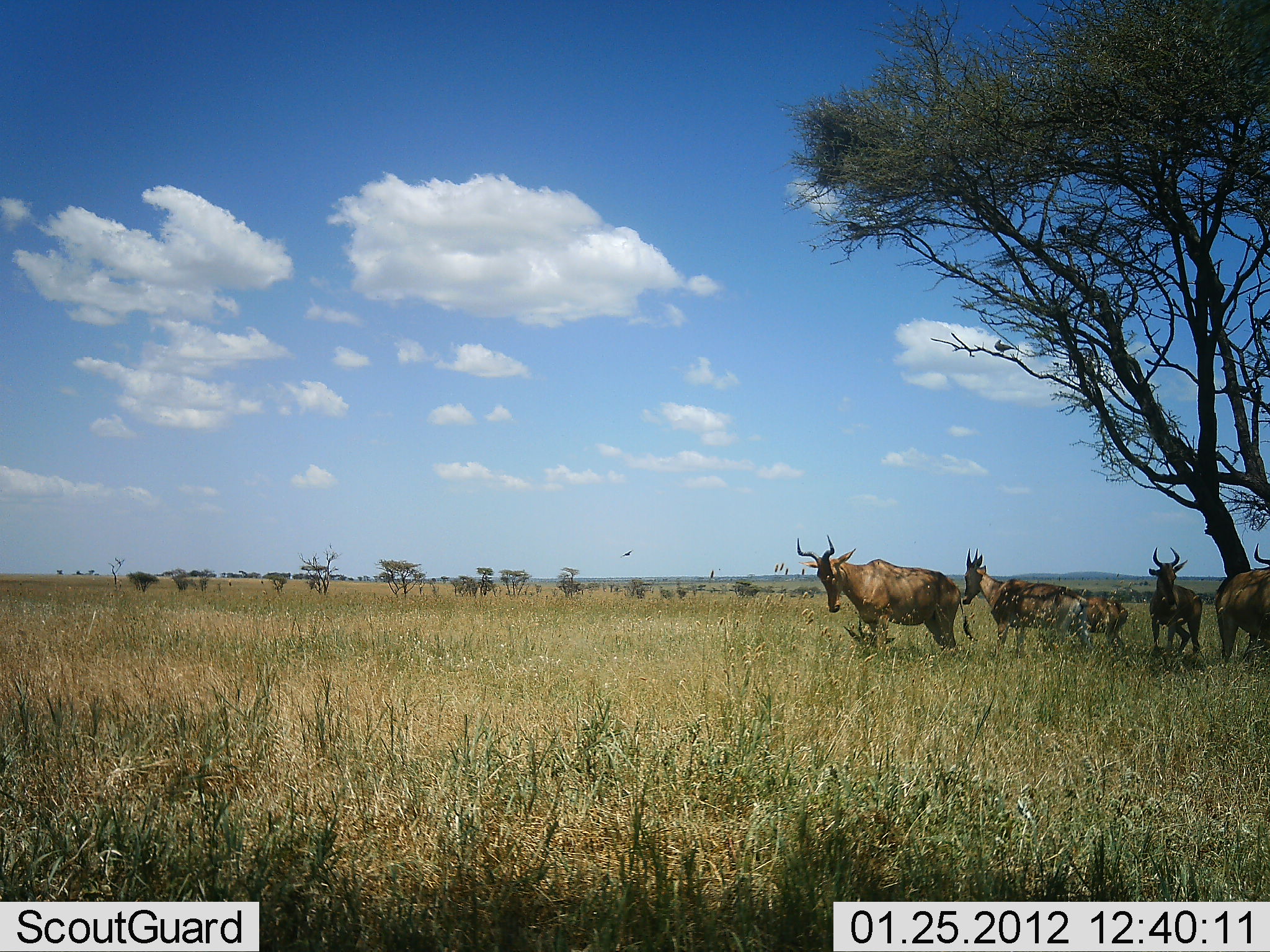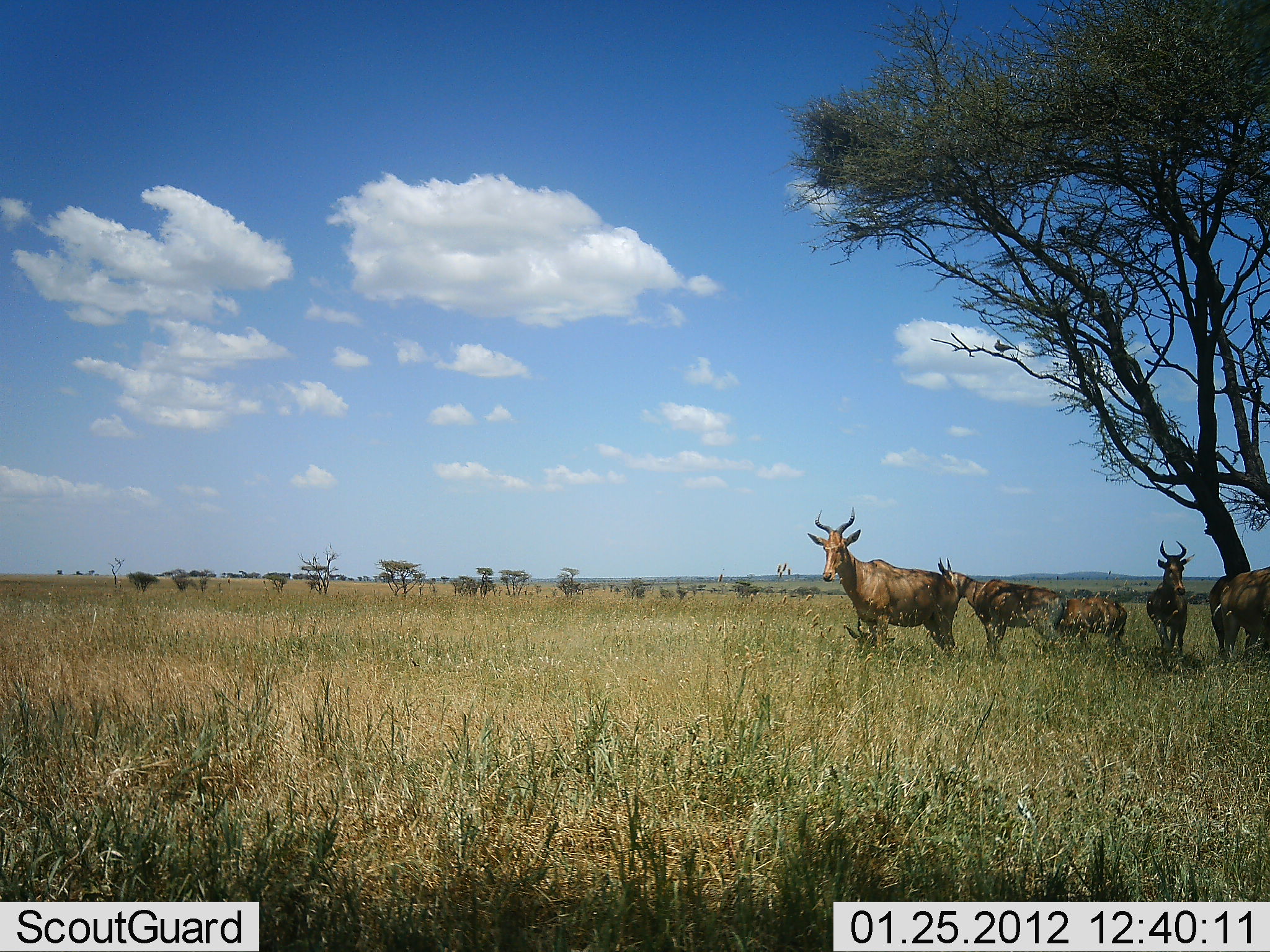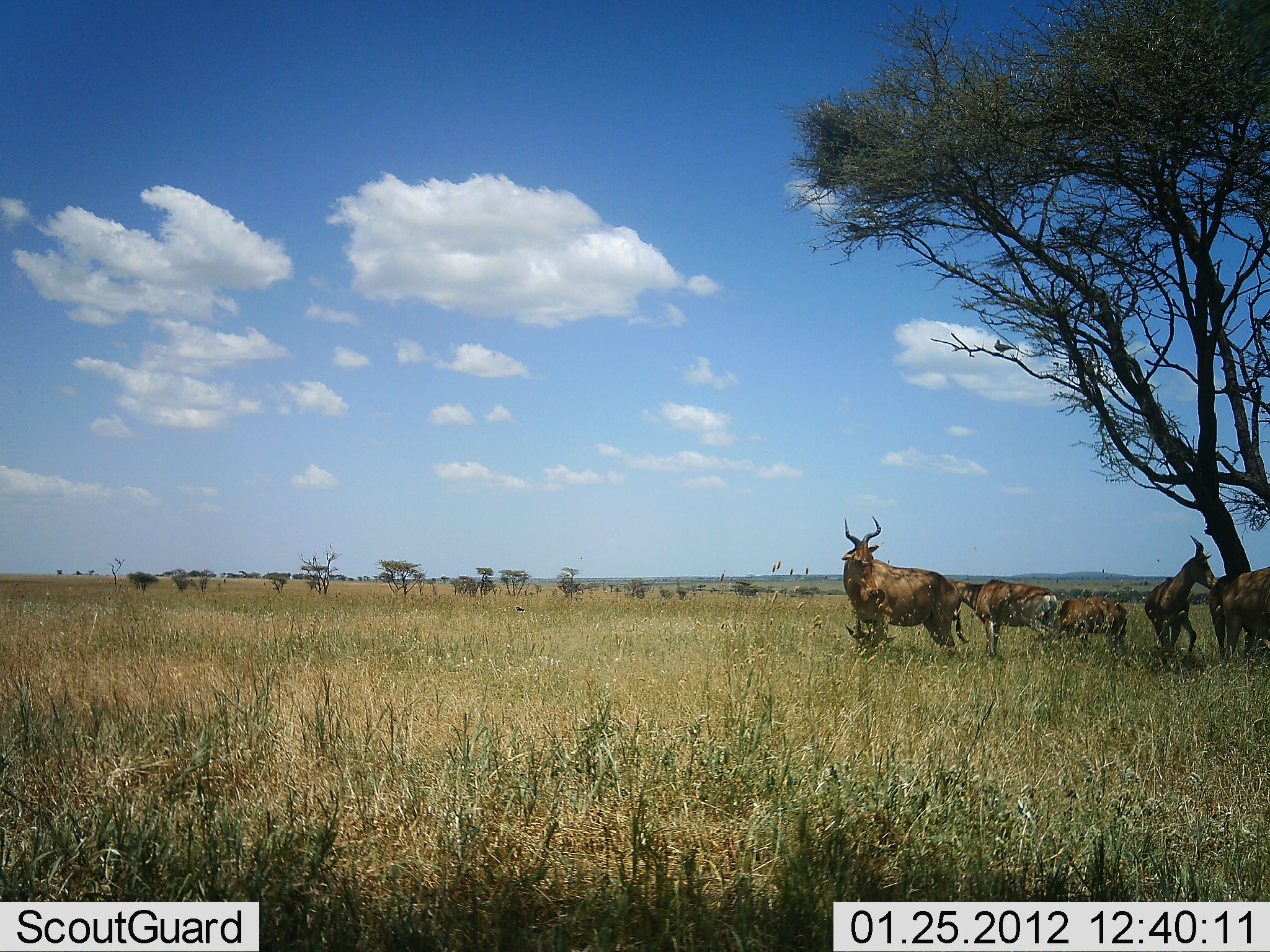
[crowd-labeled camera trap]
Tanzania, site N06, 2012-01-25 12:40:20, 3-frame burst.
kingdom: Animalia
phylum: Chordata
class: Mammalia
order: Artiodactyla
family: Bovidae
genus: Alcelaphus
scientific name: Alcelaphus buselaphus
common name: hartebeest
Hartebeest (Alcelaphus buselaphus), count 5. Behavior (volunteer vote fractions): standing 94%, resting 25%, moving 12%, interacting 0%. Young present (vote fraction): 6%. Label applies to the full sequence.